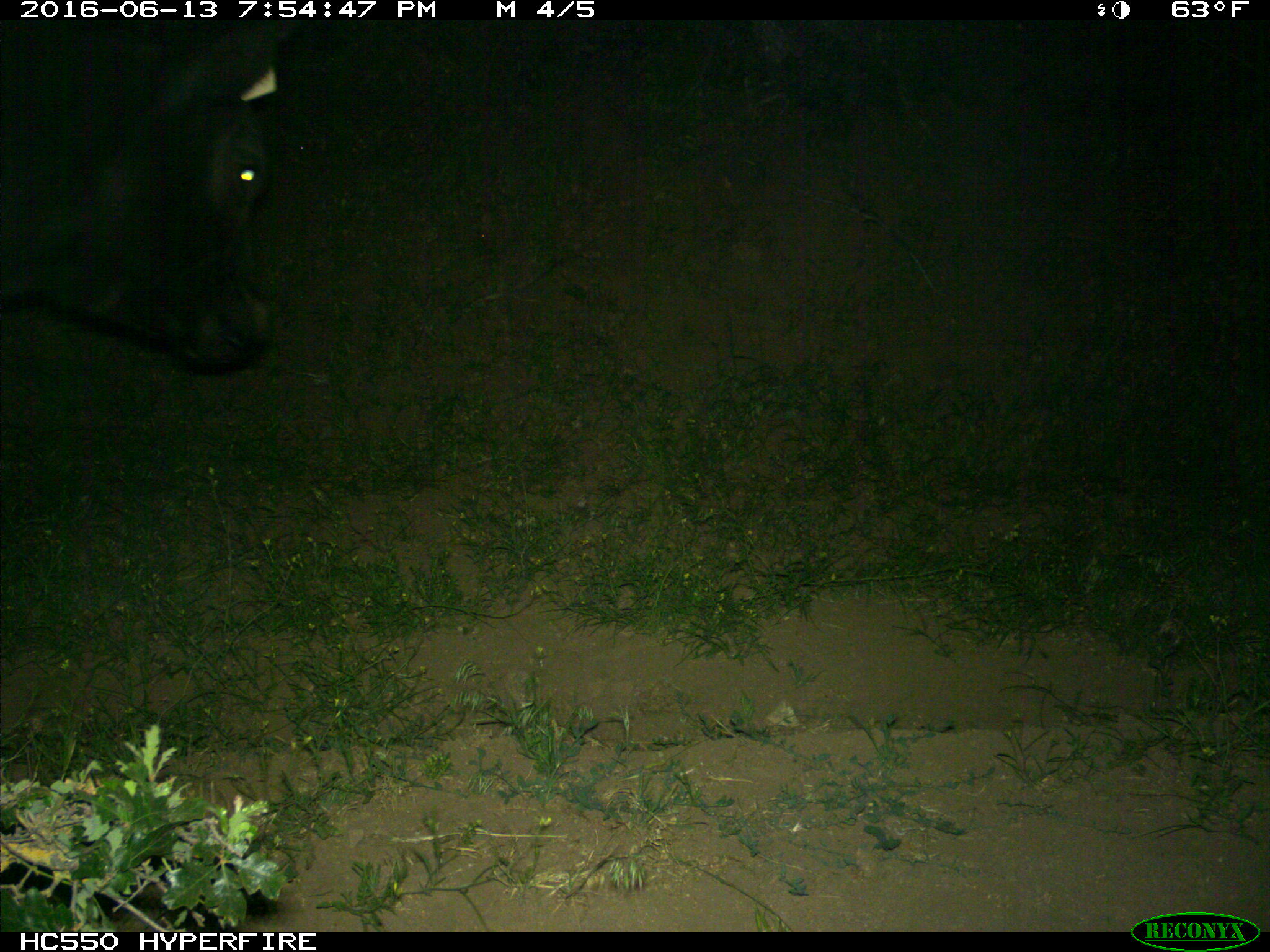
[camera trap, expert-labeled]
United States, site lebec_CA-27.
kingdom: Animalia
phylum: Chordata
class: Mammalia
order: Artiodactyla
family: Bovidae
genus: Bos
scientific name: Bos taurus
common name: domestic cow